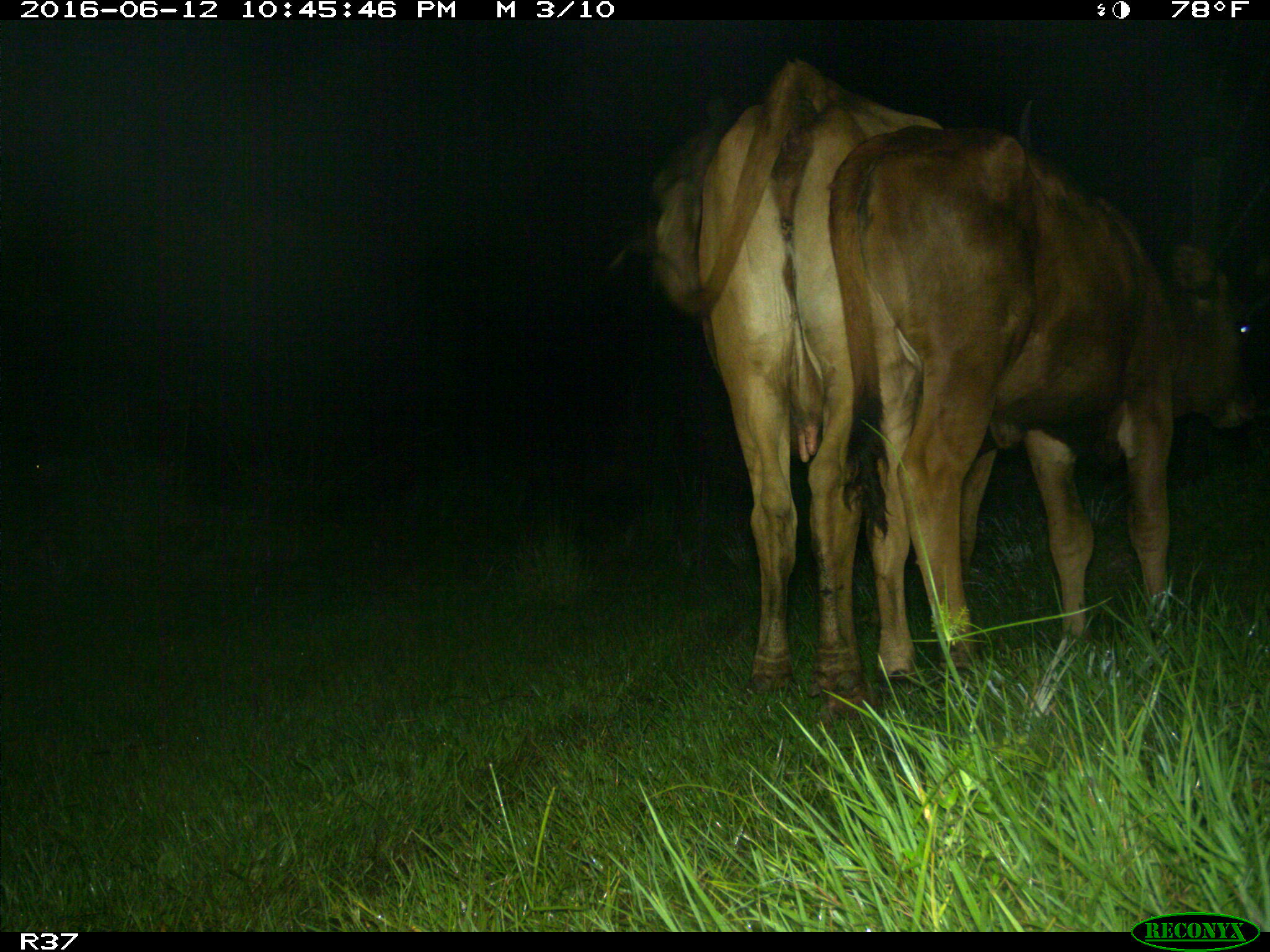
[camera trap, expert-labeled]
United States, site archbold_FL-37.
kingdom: Animalia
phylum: Chordata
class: Mammalia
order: Artiodactyla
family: Bovidae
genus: Bos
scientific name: Bos taurus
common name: domestic cow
Bos taurus (domestic cow).